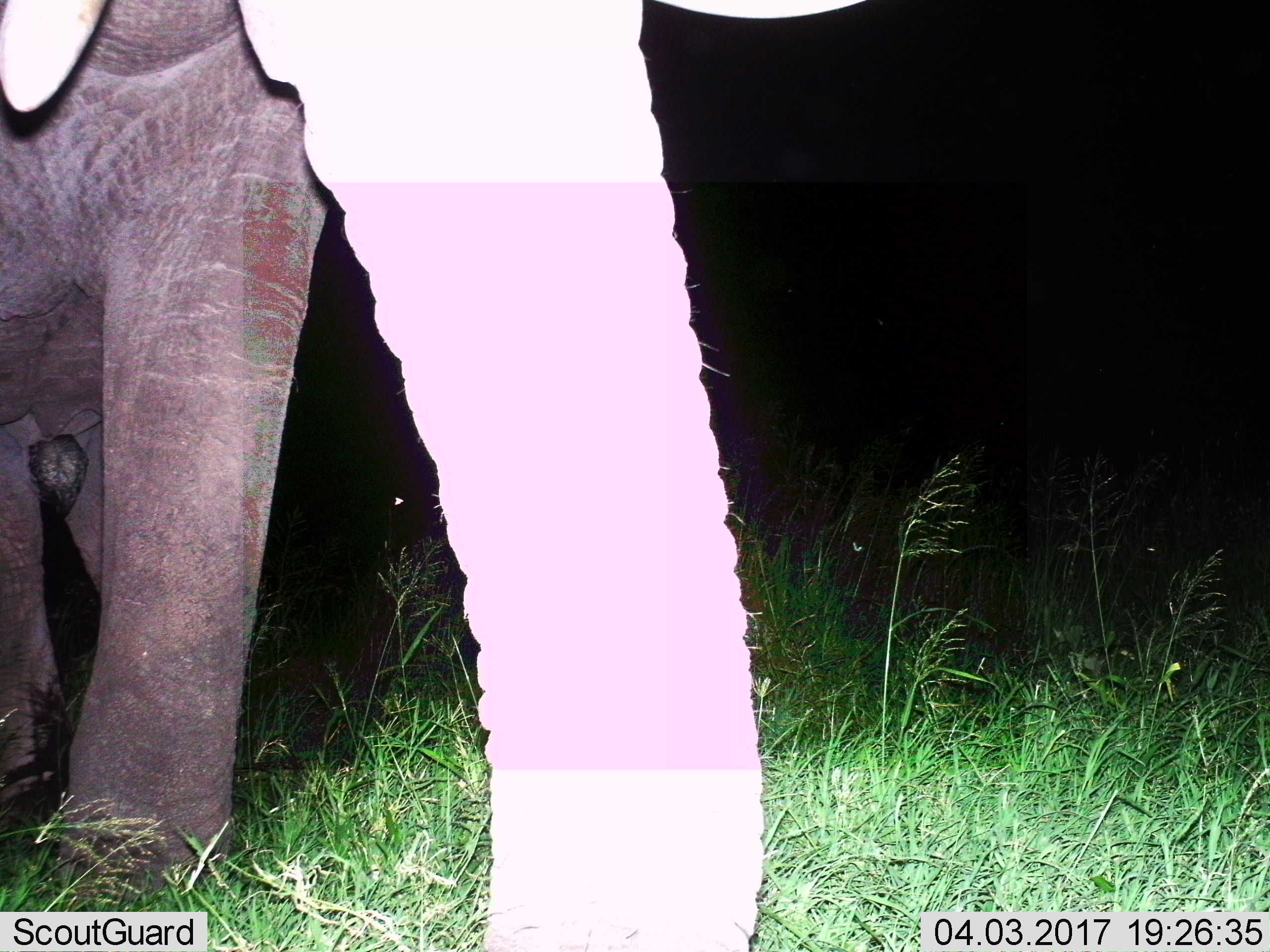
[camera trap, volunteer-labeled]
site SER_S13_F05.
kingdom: Animalia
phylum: Chordata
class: Mammalia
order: Proboscidea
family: Elephantidae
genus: Loxodonta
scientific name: Loxodonta africana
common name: african bush elephant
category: elephant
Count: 1.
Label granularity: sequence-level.